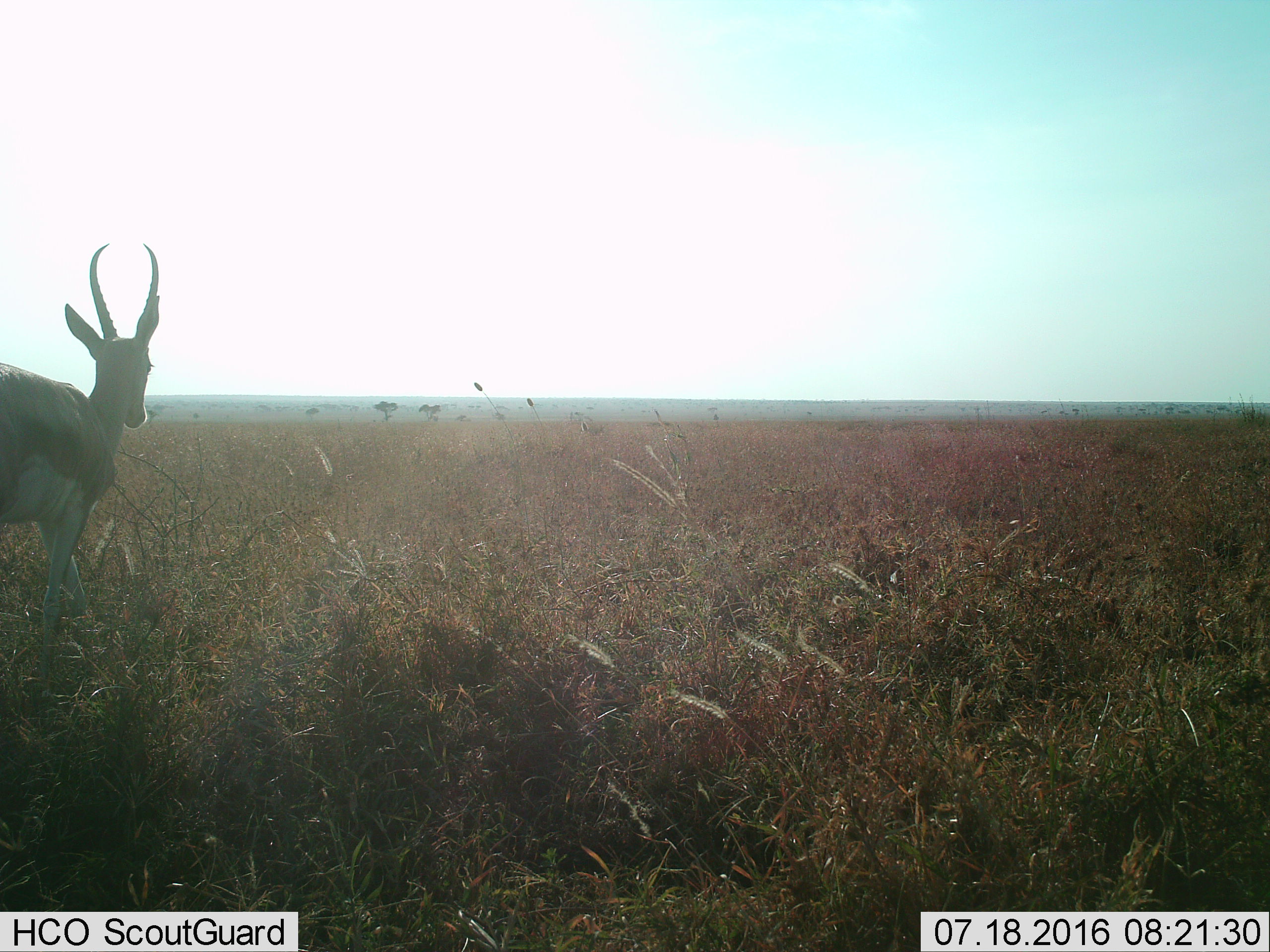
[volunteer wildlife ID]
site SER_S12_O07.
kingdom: Animalia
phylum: Chordata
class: Mammalia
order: Artiodactyla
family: Bovidae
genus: Nanger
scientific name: Nanger granti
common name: grant's gazelle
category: gazellegrants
Gazellegrants (grant's gazelle) (Nanger granti), count 1. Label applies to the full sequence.